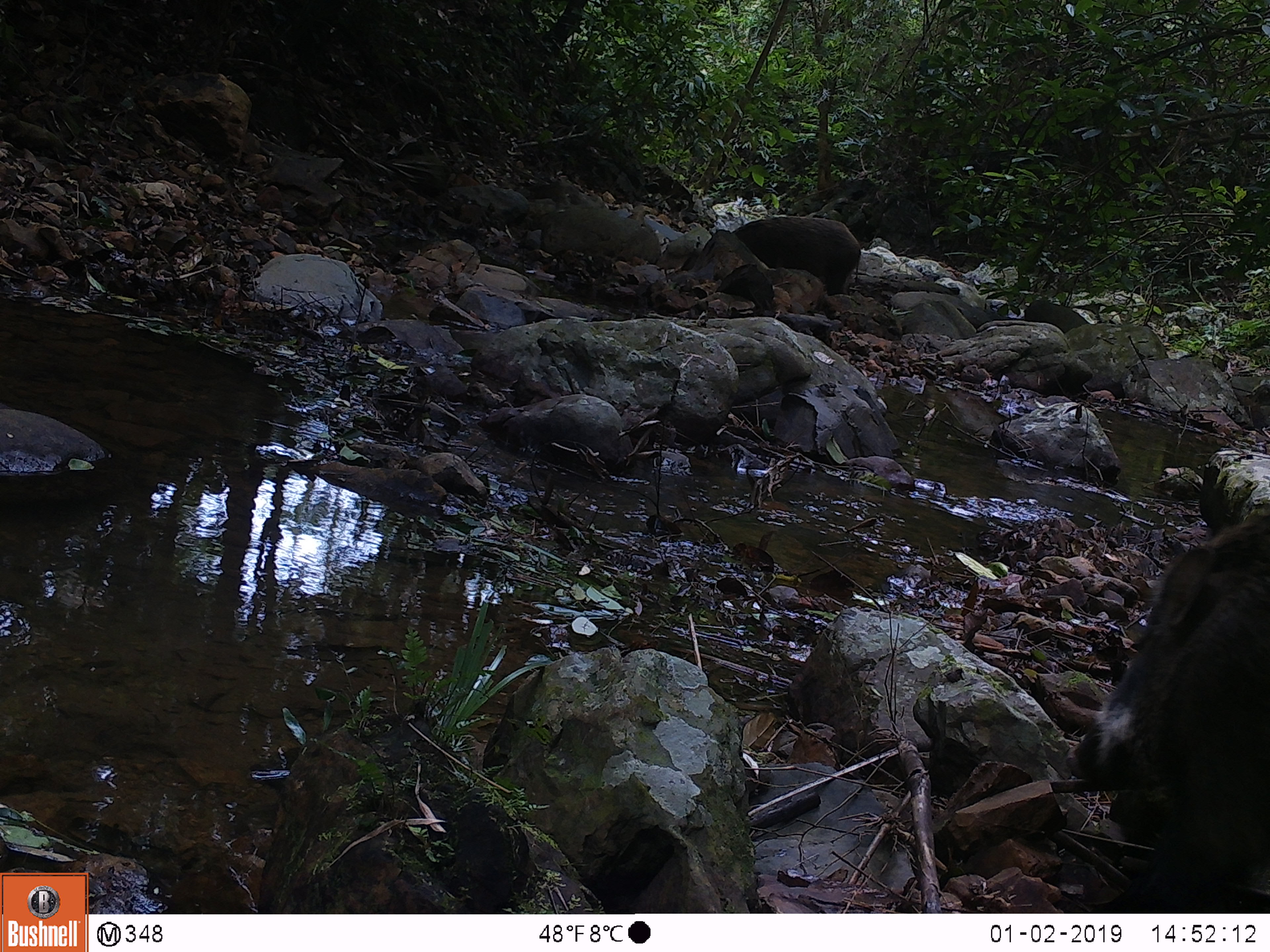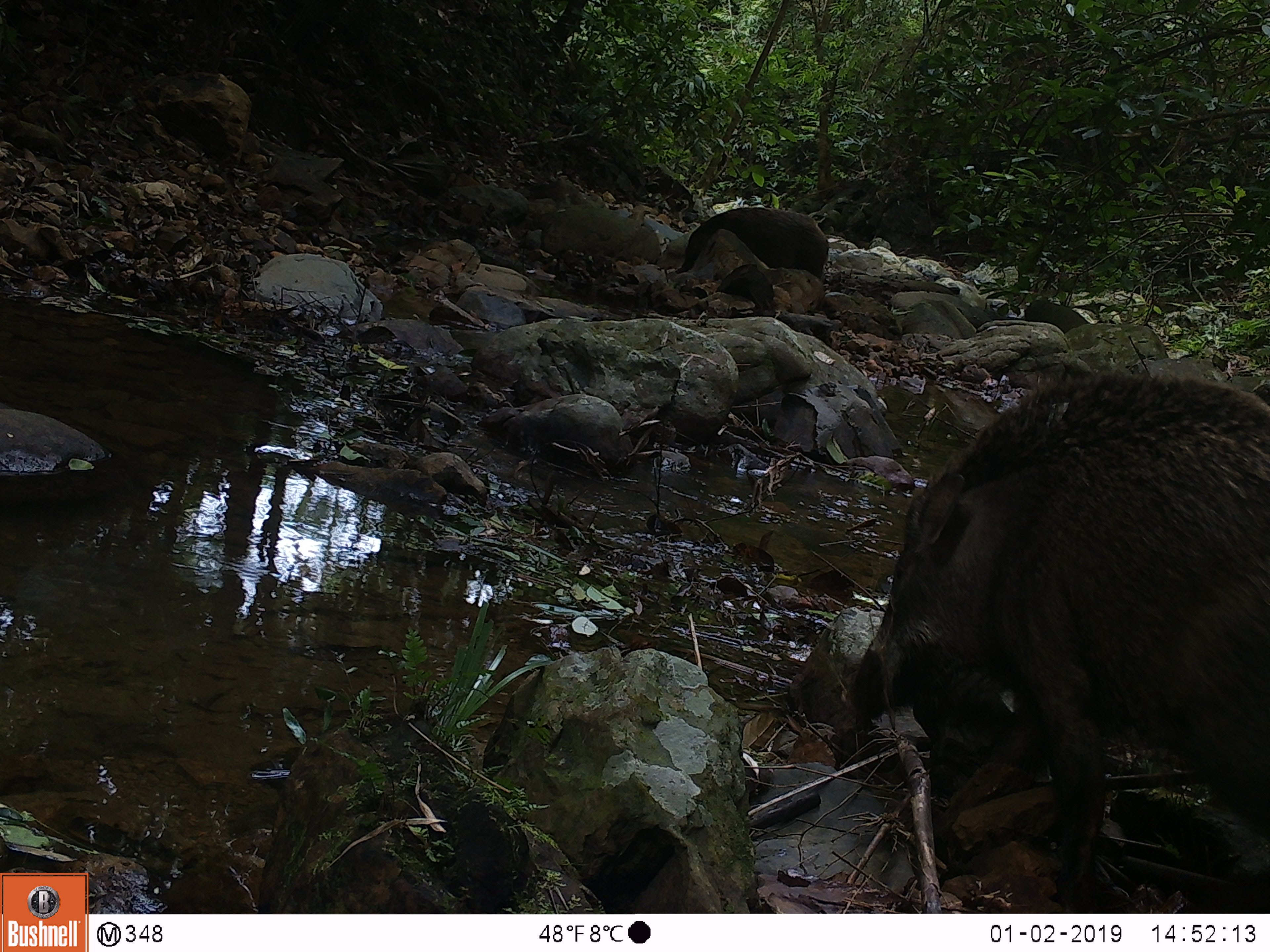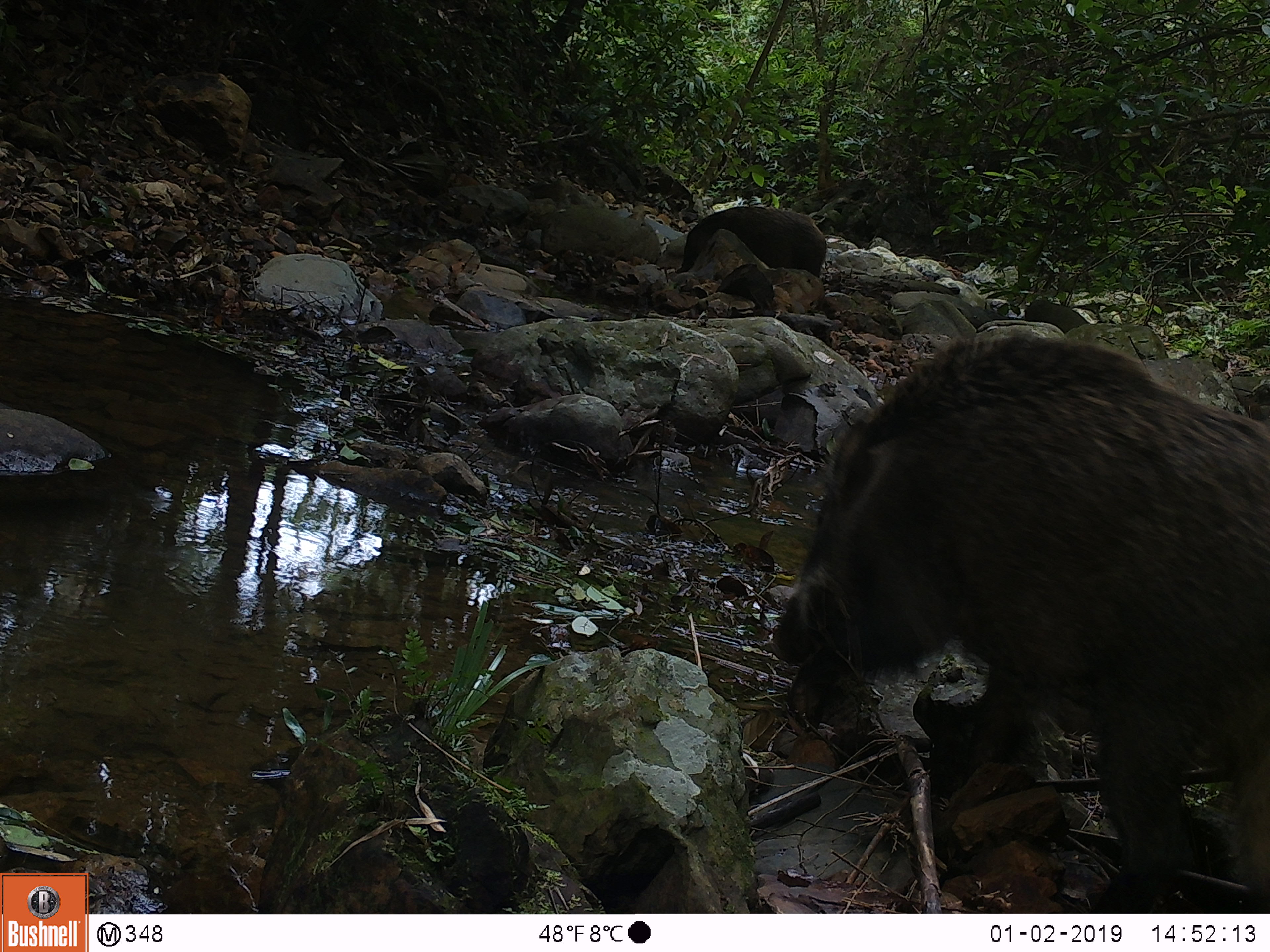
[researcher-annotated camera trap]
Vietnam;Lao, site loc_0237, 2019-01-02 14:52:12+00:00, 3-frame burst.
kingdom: Animalia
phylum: Chordata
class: Mammalia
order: Artiodactyla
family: Suidae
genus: Sus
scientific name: Sus scrofa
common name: eurasian wild pig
Eurasian wild pig (Sus scrofa). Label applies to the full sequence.